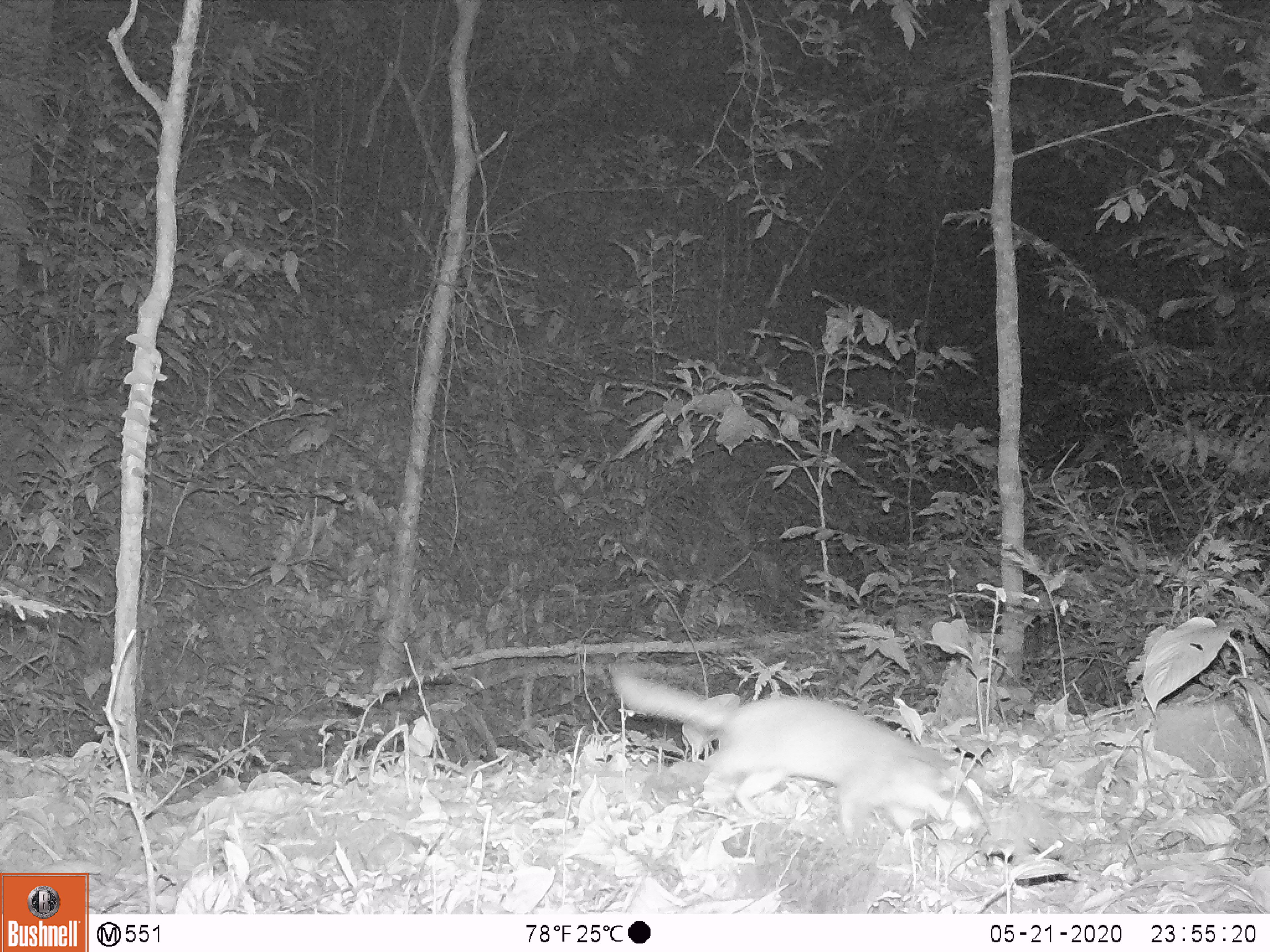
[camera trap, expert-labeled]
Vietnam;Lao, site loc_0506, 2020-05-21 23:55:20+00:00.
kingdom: Animalia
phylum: Chordata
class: Mammalia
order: Carnivora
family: Mustelidae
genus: Melogale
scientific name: Melogale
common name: ferret badger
Ferret badger (Melogale). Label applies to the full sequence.